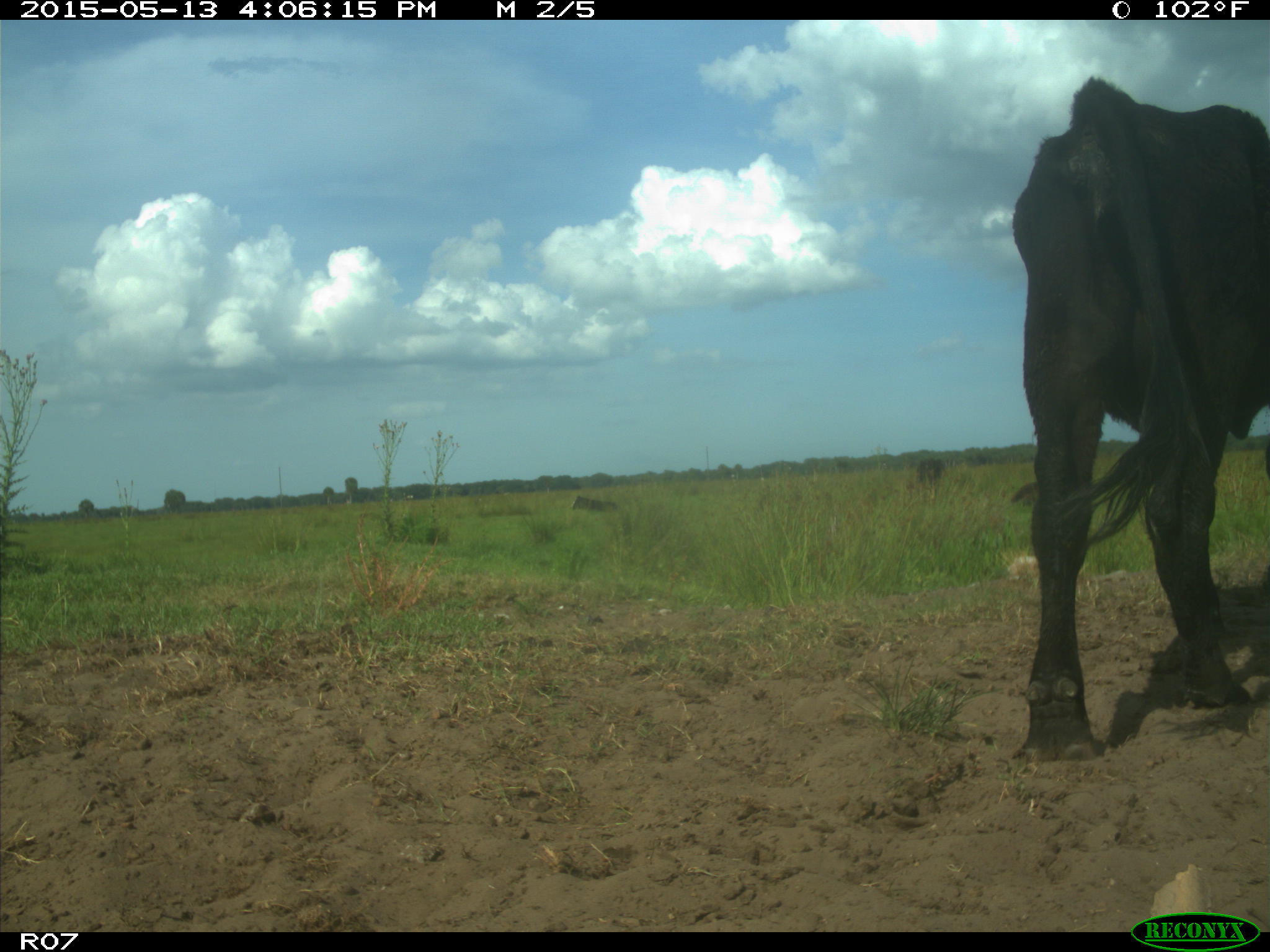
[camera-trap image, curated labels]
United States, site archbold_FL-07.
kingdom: Animalia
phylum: Chordata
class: Mammalia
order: Artiodactyla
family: Bovidae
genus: Bos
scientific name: Bos taurus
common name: domestic cow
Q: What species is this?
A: Bos taurus (domestic cow).